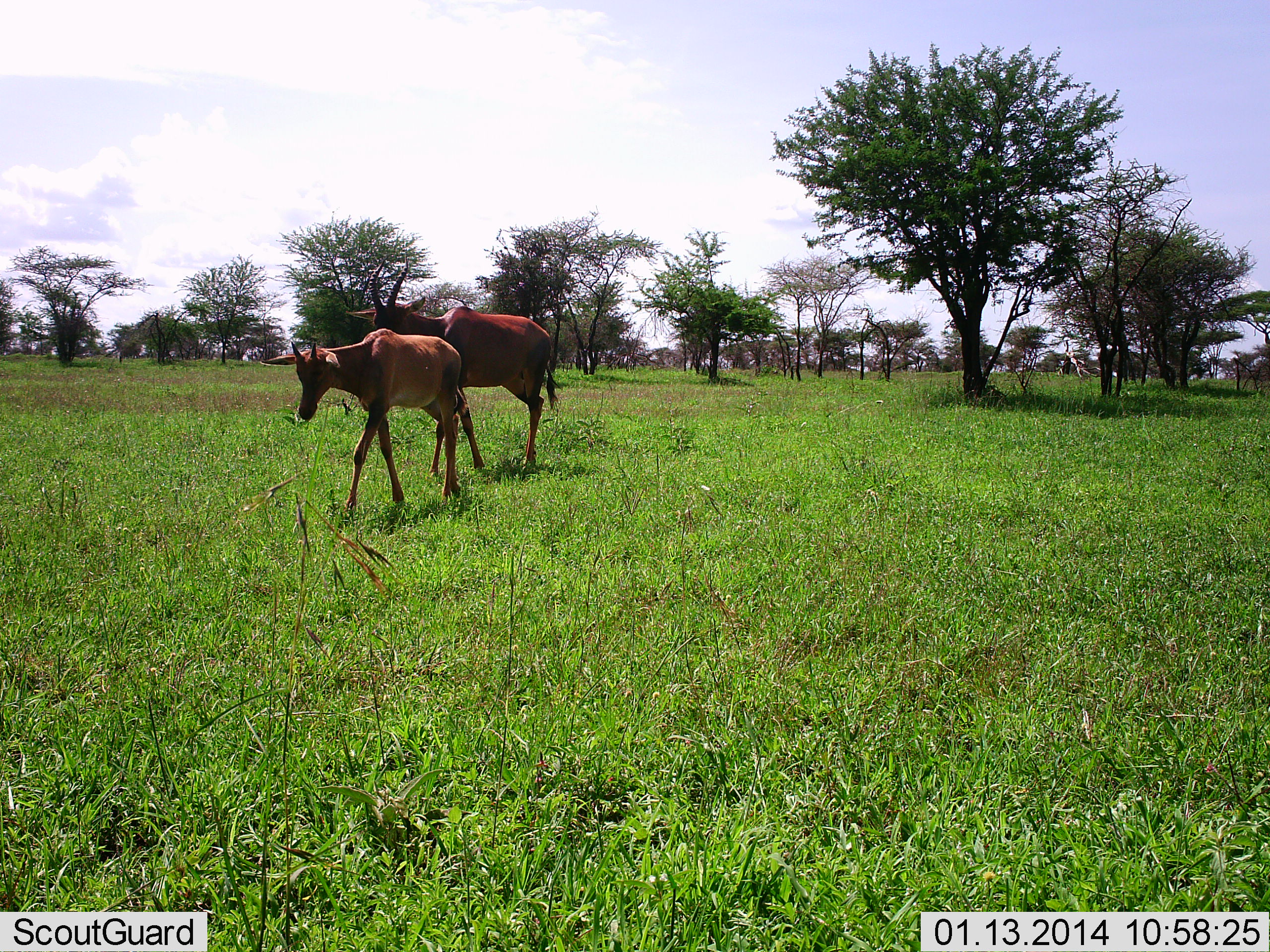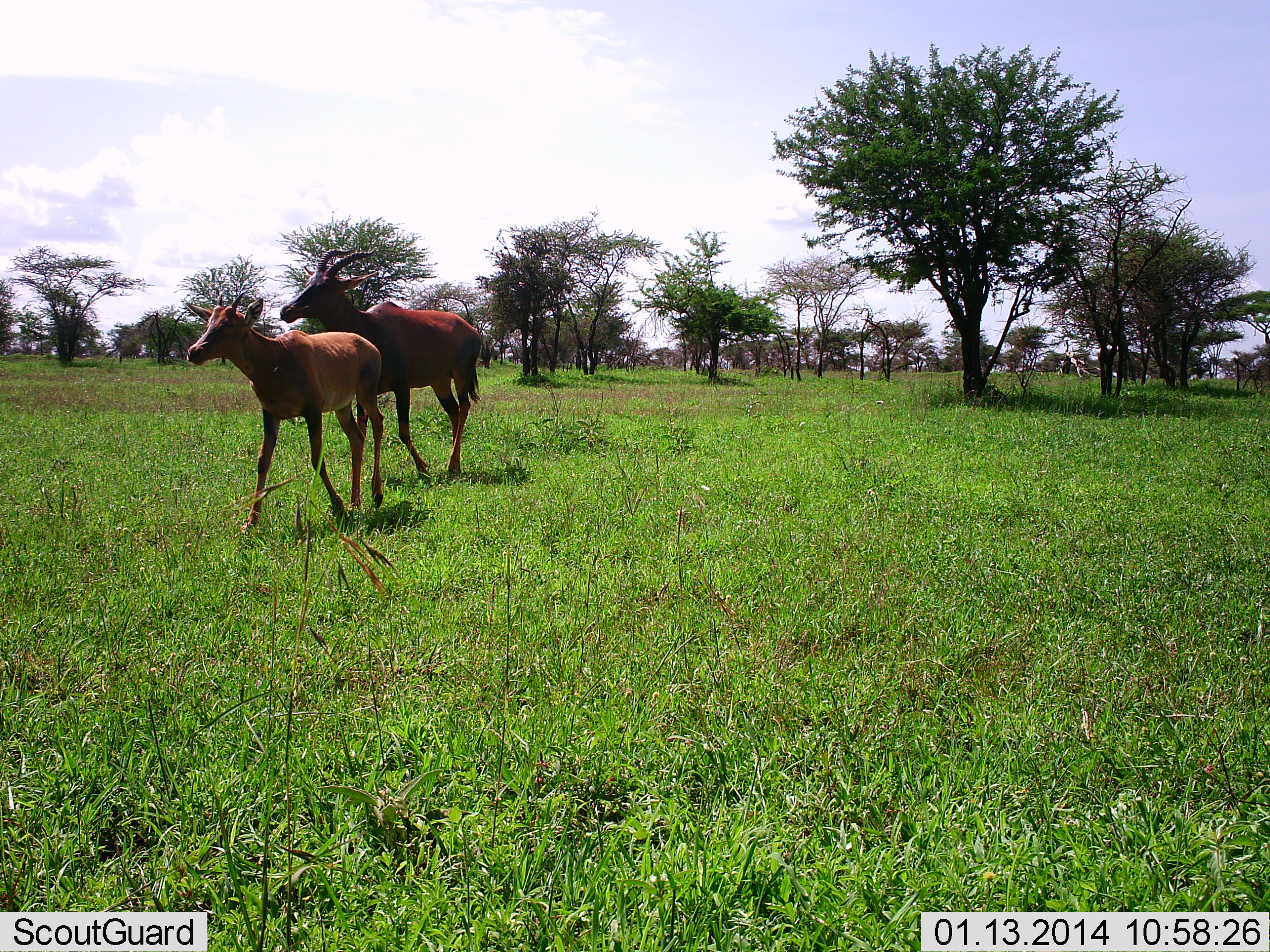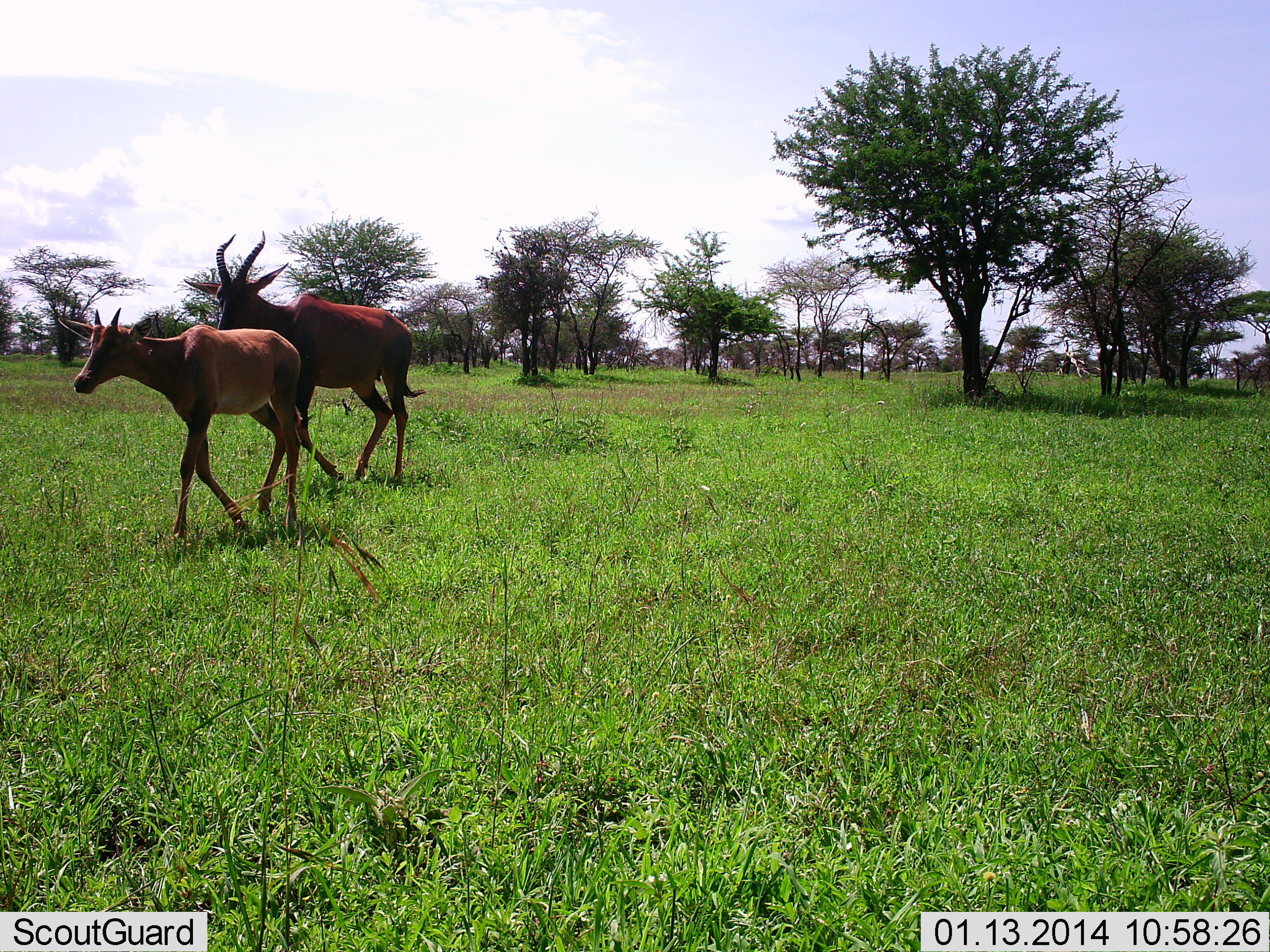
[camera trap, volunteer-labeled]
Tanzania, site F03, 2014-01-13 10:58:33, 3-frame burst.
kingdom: Animalia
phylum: Chordata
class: Mammalia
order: Artiodactyla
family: Bovidae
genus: Damaliscus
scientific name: Damaliscus lunatus jimela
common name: topi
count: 2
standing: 10%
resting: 0%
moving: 90%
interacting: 0%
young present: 70%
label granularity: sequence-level